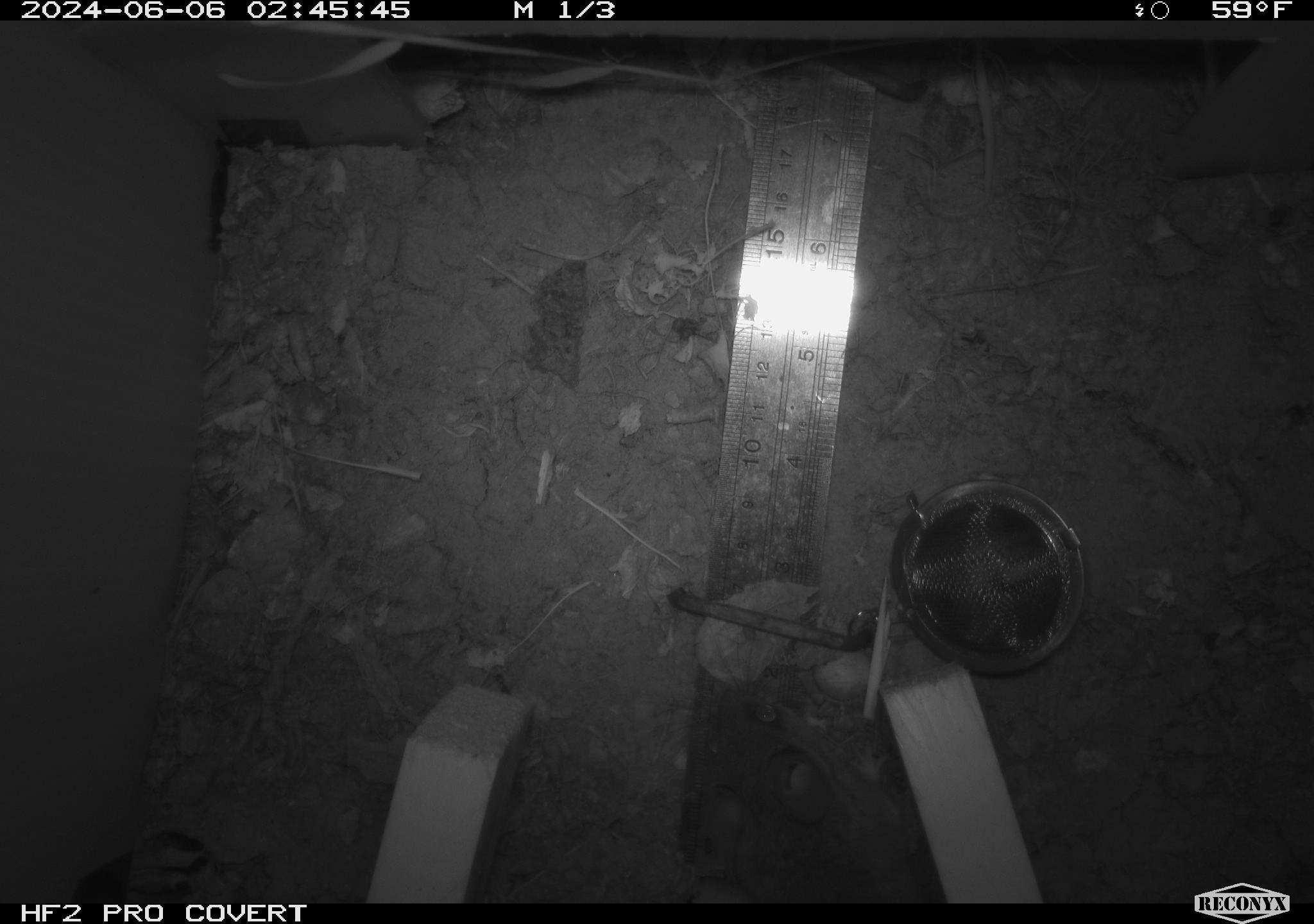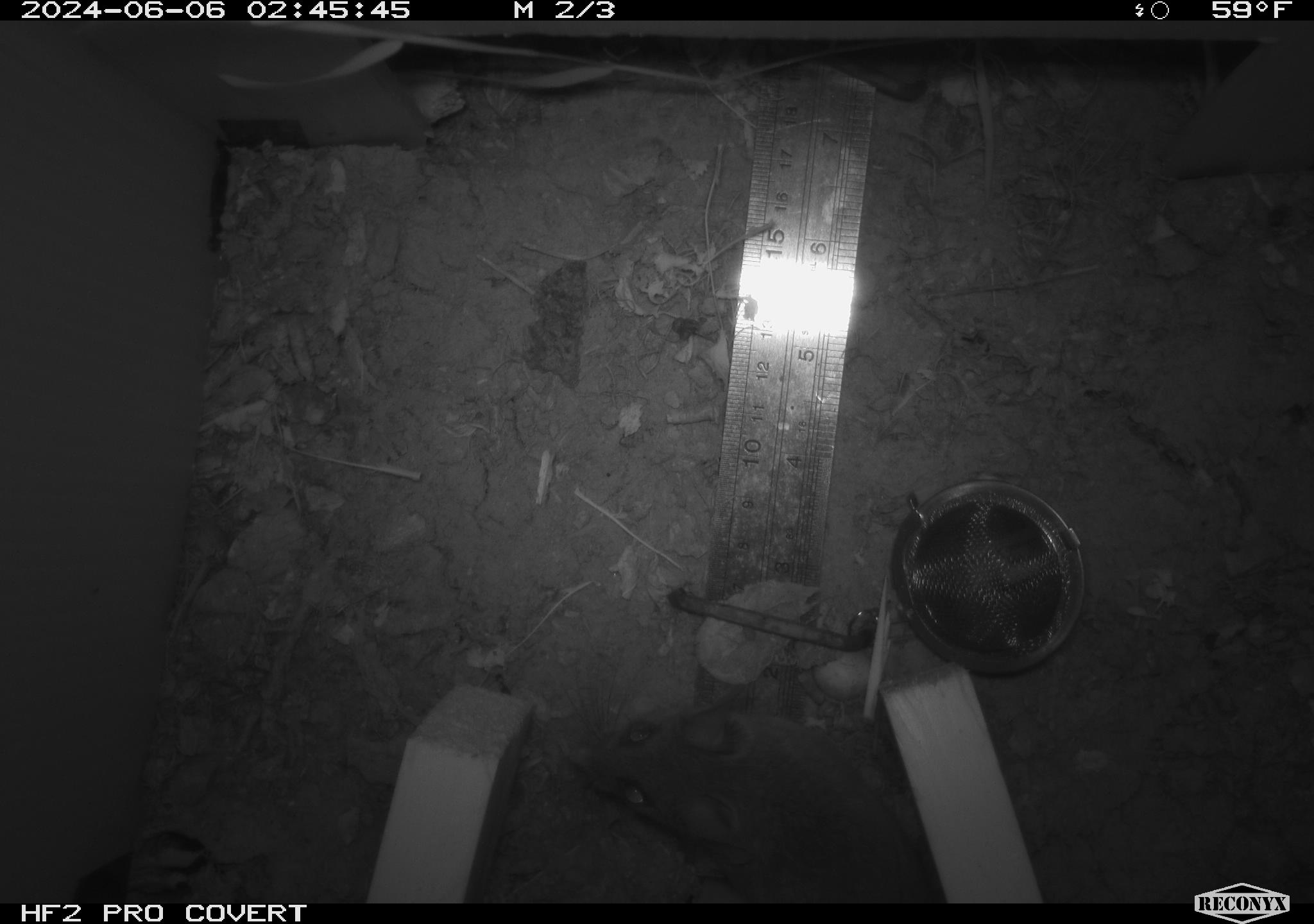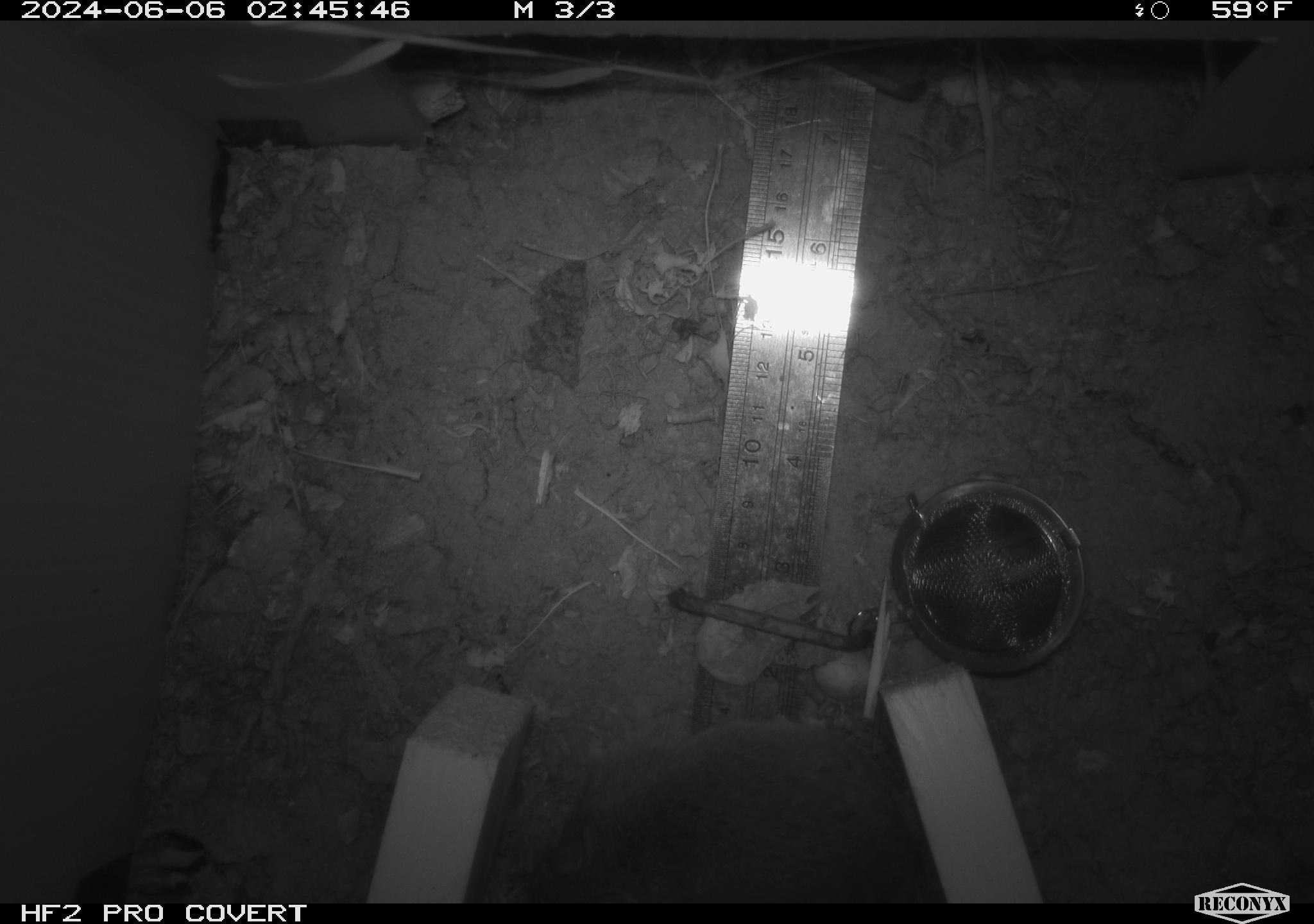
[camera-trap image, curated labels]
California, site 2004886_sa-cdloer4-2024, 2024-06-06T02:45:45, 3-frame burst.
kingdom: Animalia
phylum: Chordata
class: Mammalia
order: Rodentia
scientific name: Rodentia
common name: rodent